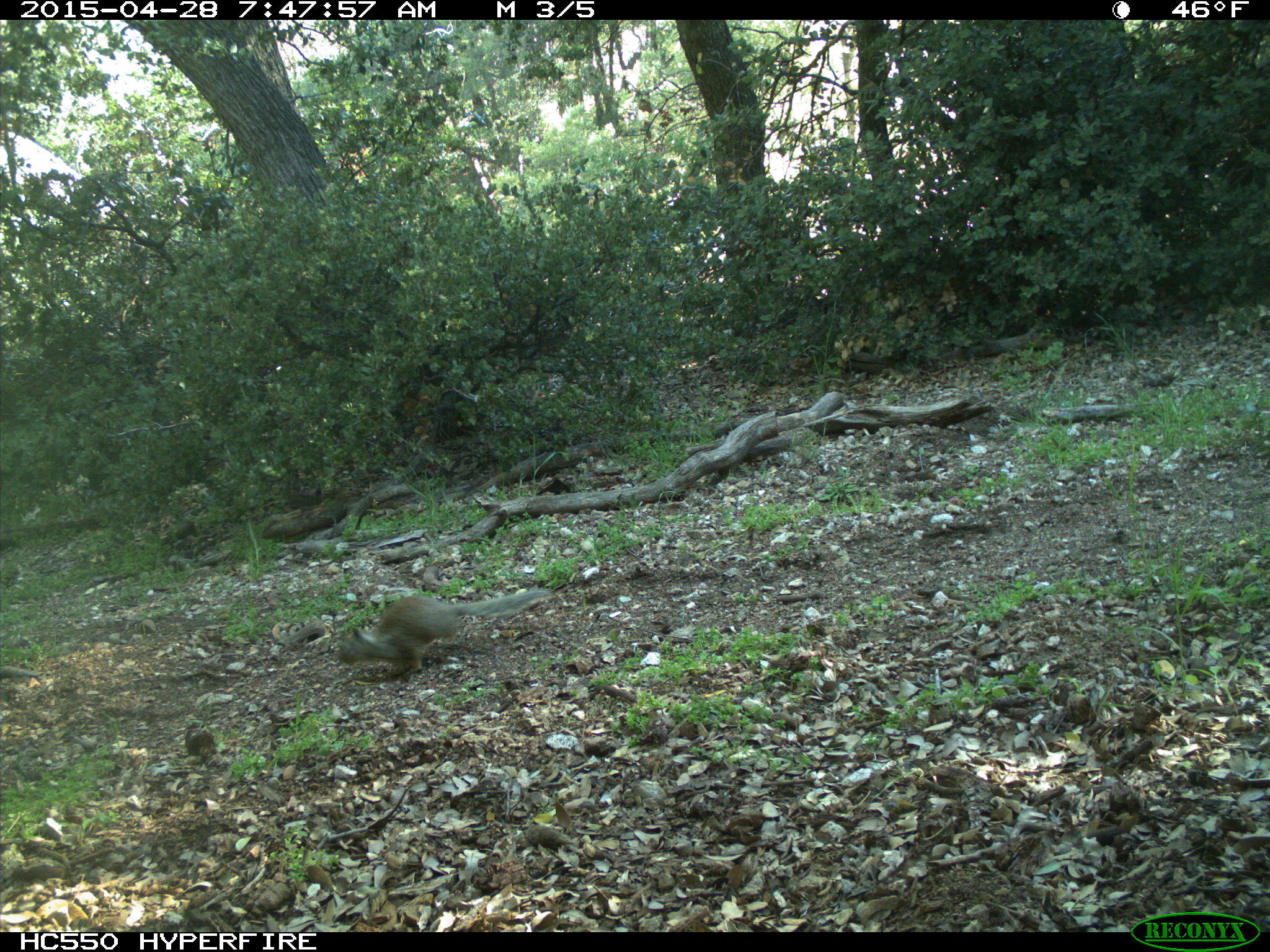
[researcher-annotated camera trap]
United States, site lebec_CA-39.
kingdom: Animalia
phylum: Chordata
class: Mammalia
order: Rodentia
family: Sciuridae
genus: Otospermophilus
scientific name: Otospermophilus beecheyi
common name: california ground squirrel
Otospermophilus beecheyi (california ground squirrel).